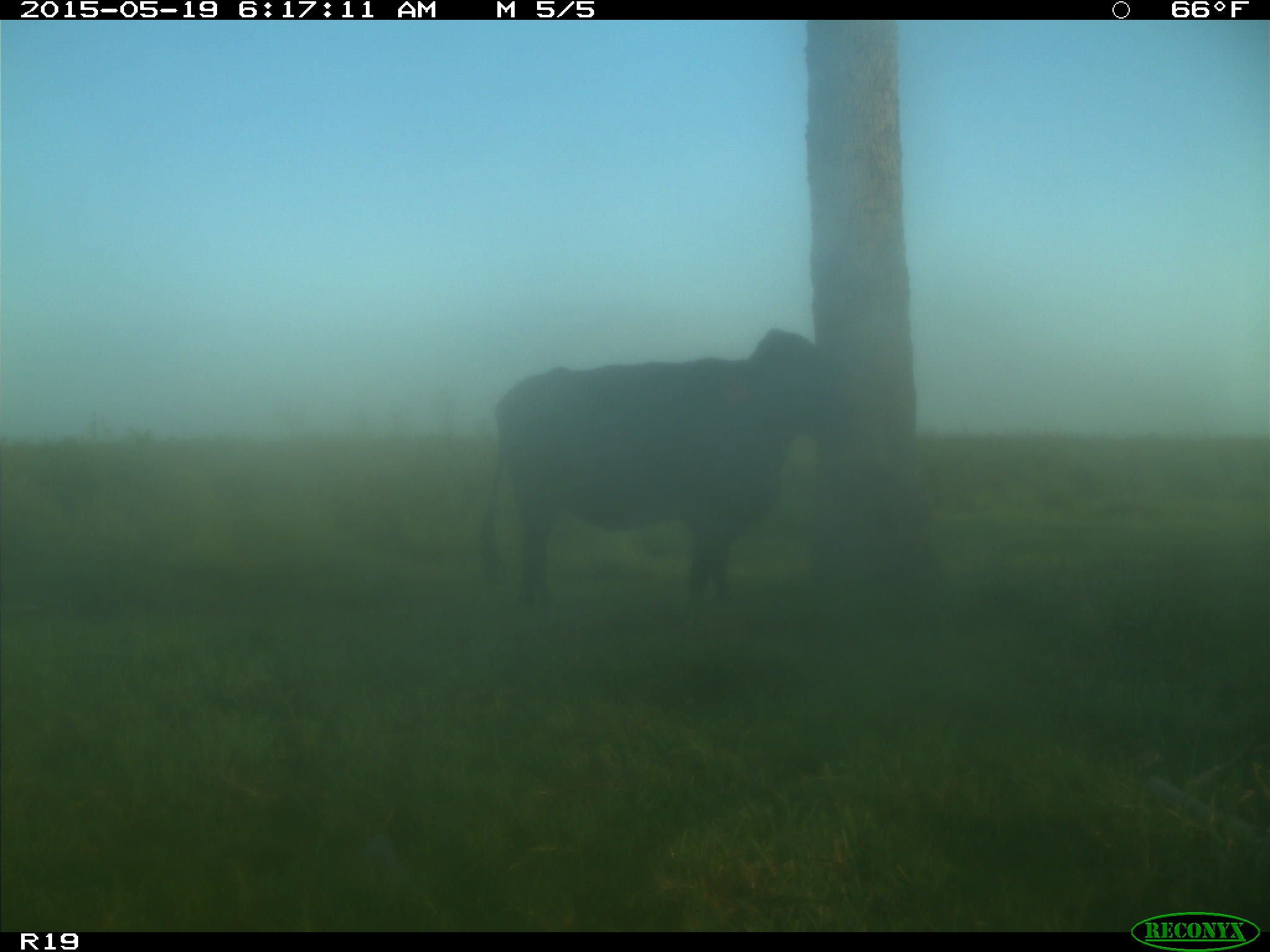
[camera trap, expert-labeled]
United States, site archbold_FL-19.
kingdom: Animalia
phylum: Chordata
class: Mammalia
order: Artiodactyla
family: Bovidae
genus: Bos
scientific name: Bos taurus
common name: domestic cow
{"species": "Bos taurus (domestic cow)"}